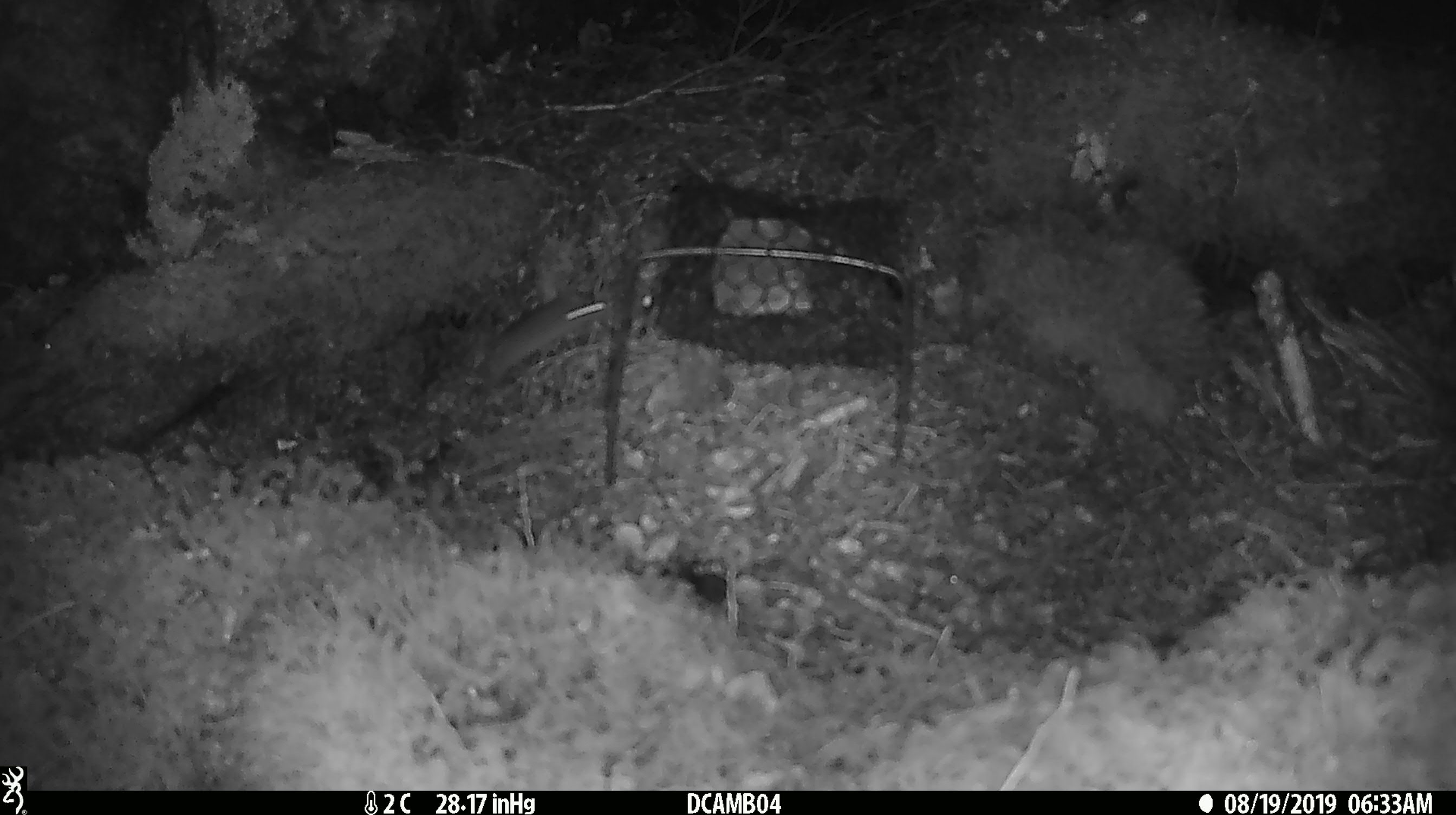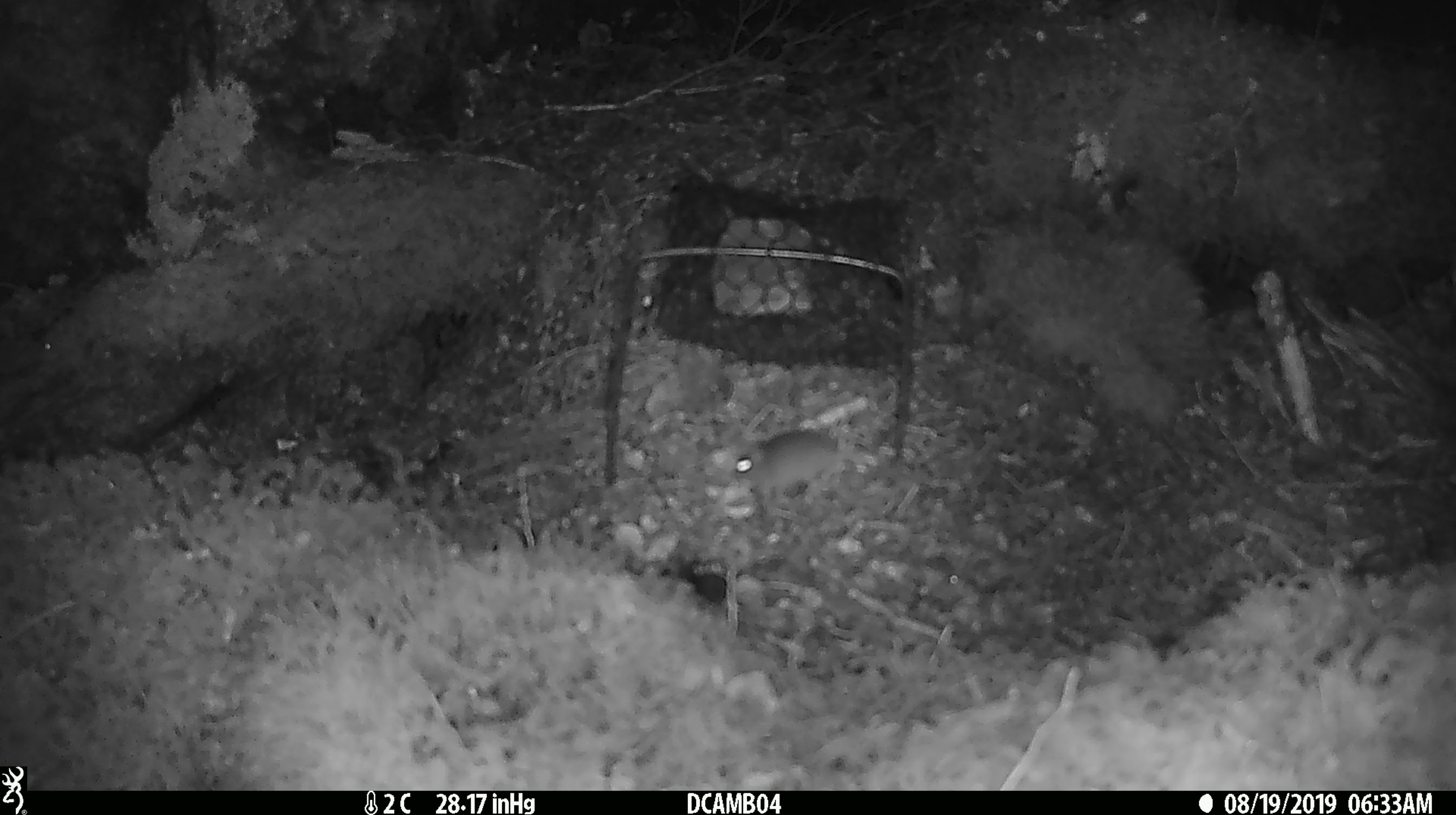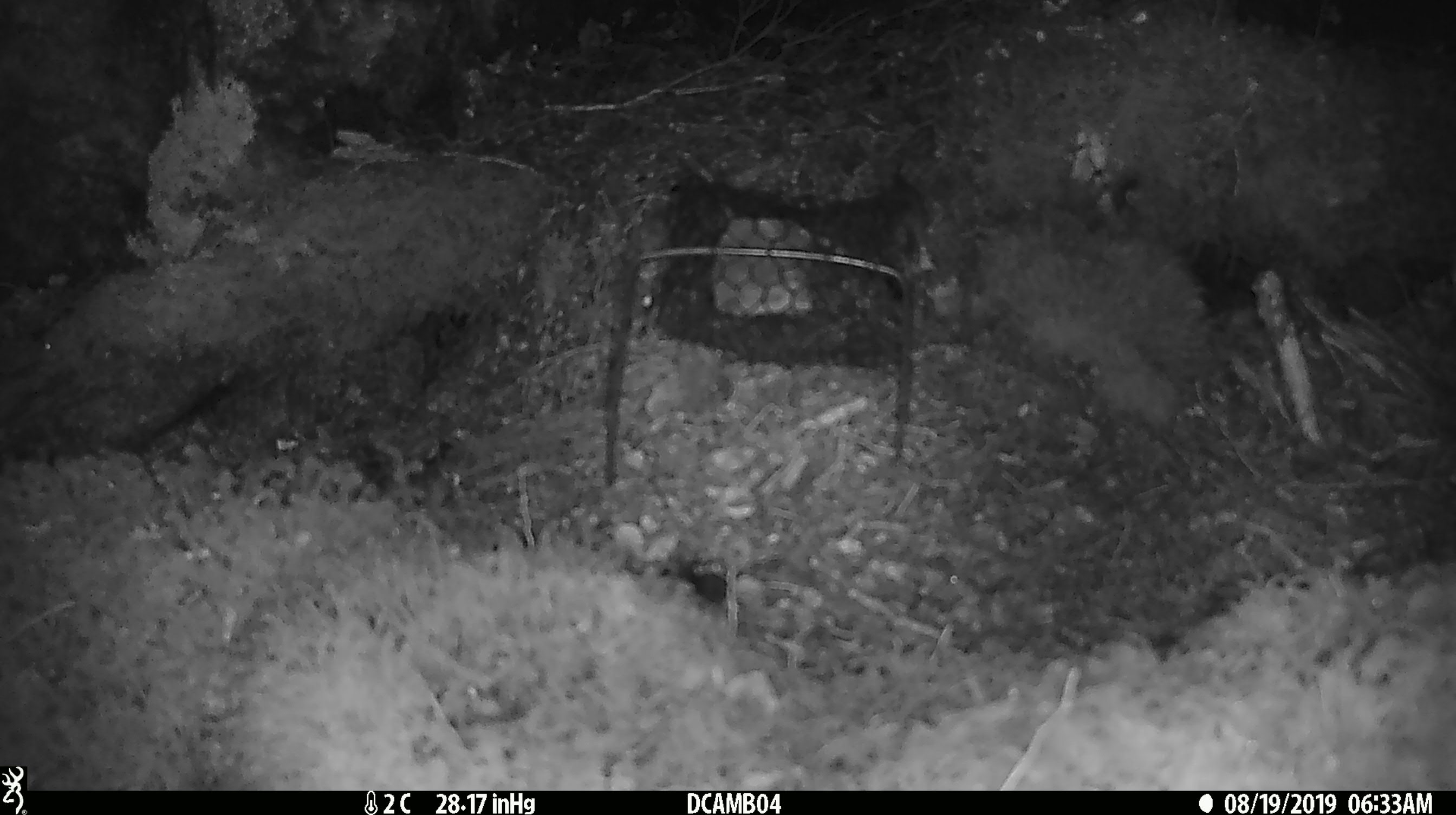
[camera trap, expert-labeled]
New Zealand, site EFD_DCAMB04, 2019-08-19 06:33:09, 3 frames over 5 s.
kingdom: Animalia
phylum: Chordata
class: Mammalia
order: Rodentia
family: Muridae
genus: Mus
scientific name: Mus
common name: mouse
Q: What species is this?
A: Mouse (Mus).